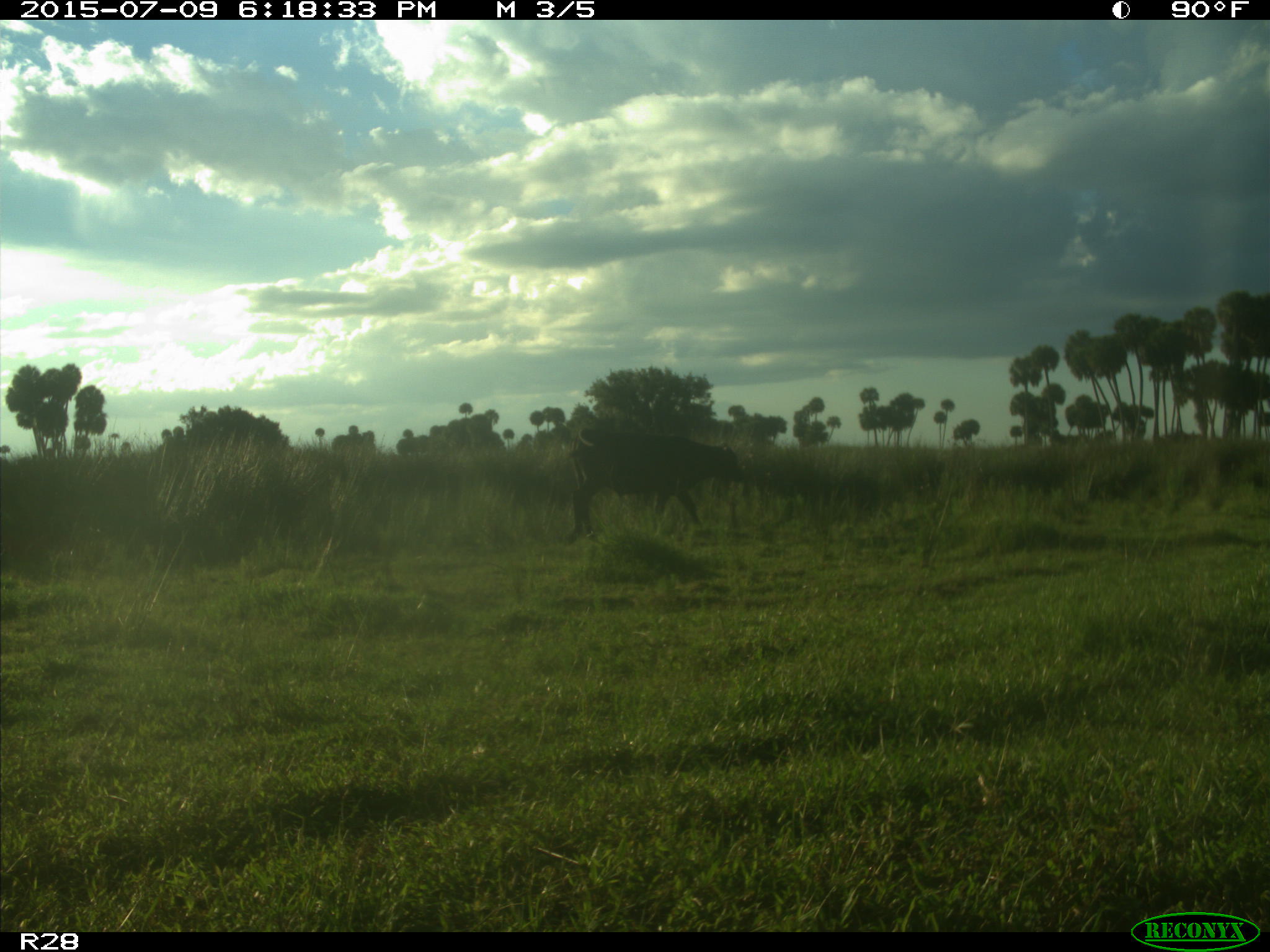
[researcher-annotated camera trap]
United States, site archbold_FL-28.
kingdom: Animalia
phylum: Chordata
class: Mammalia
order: Artiodactyla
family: Bovidae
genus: Bos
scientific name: Bos taurus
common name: domestic cow